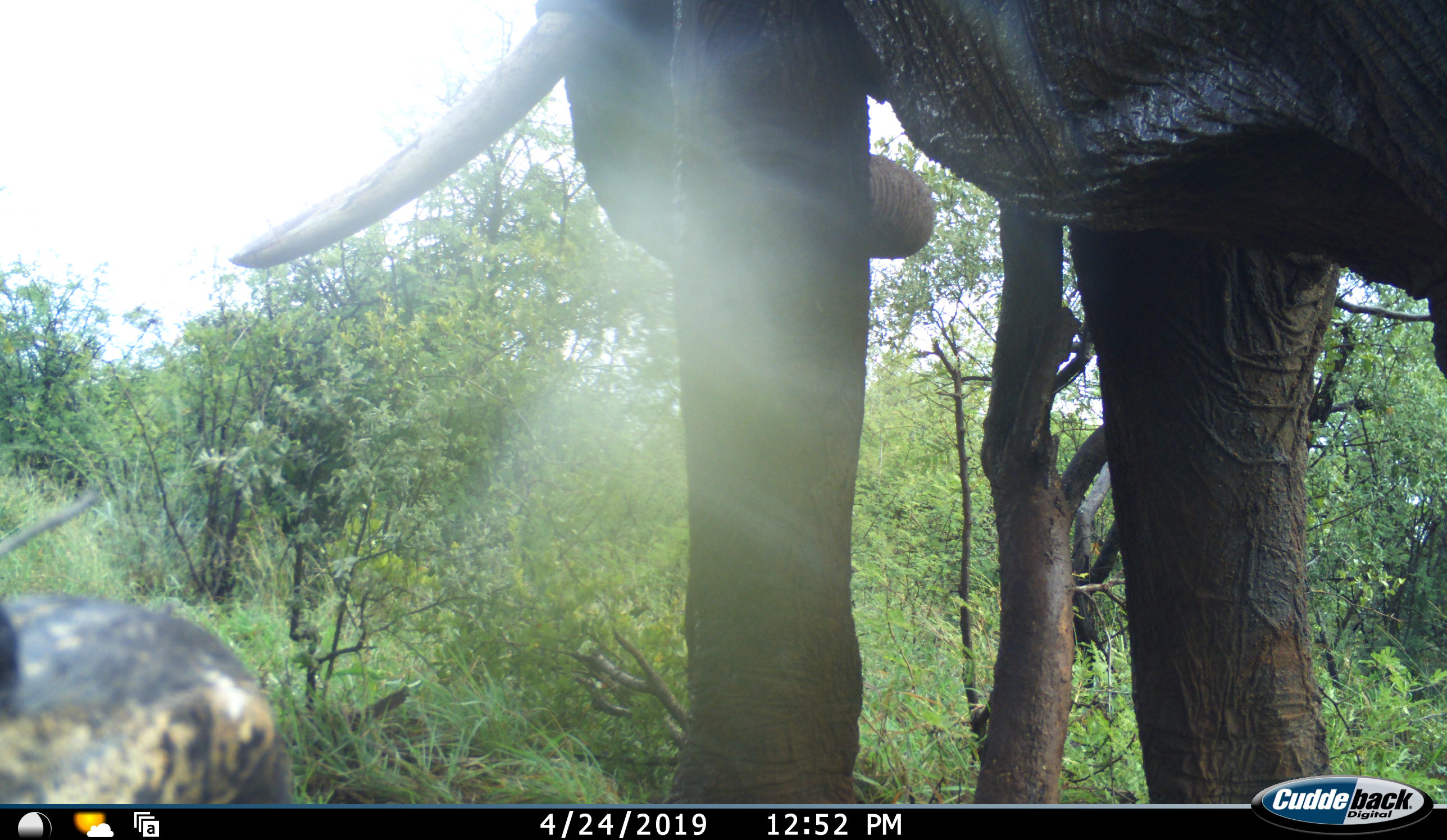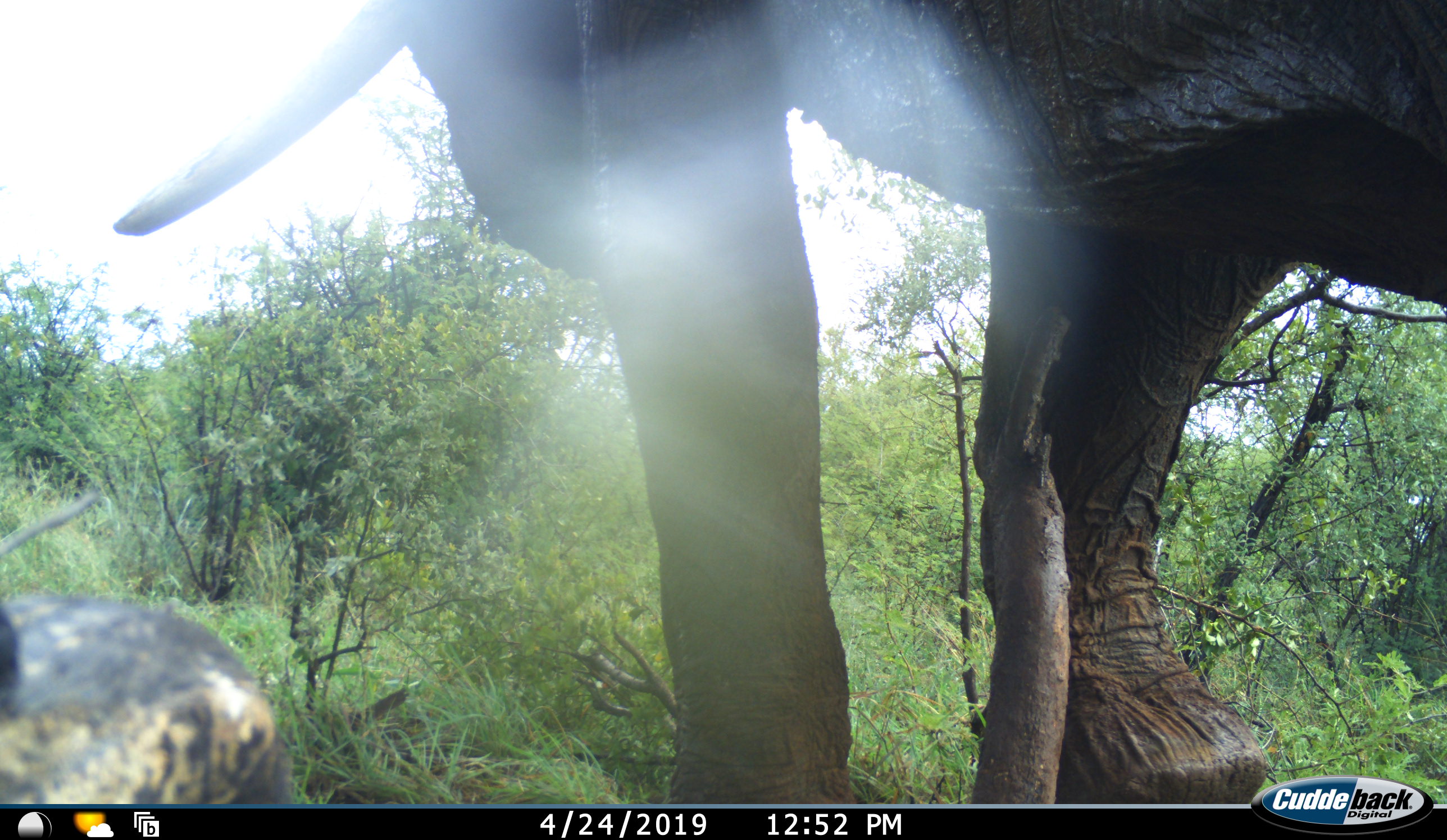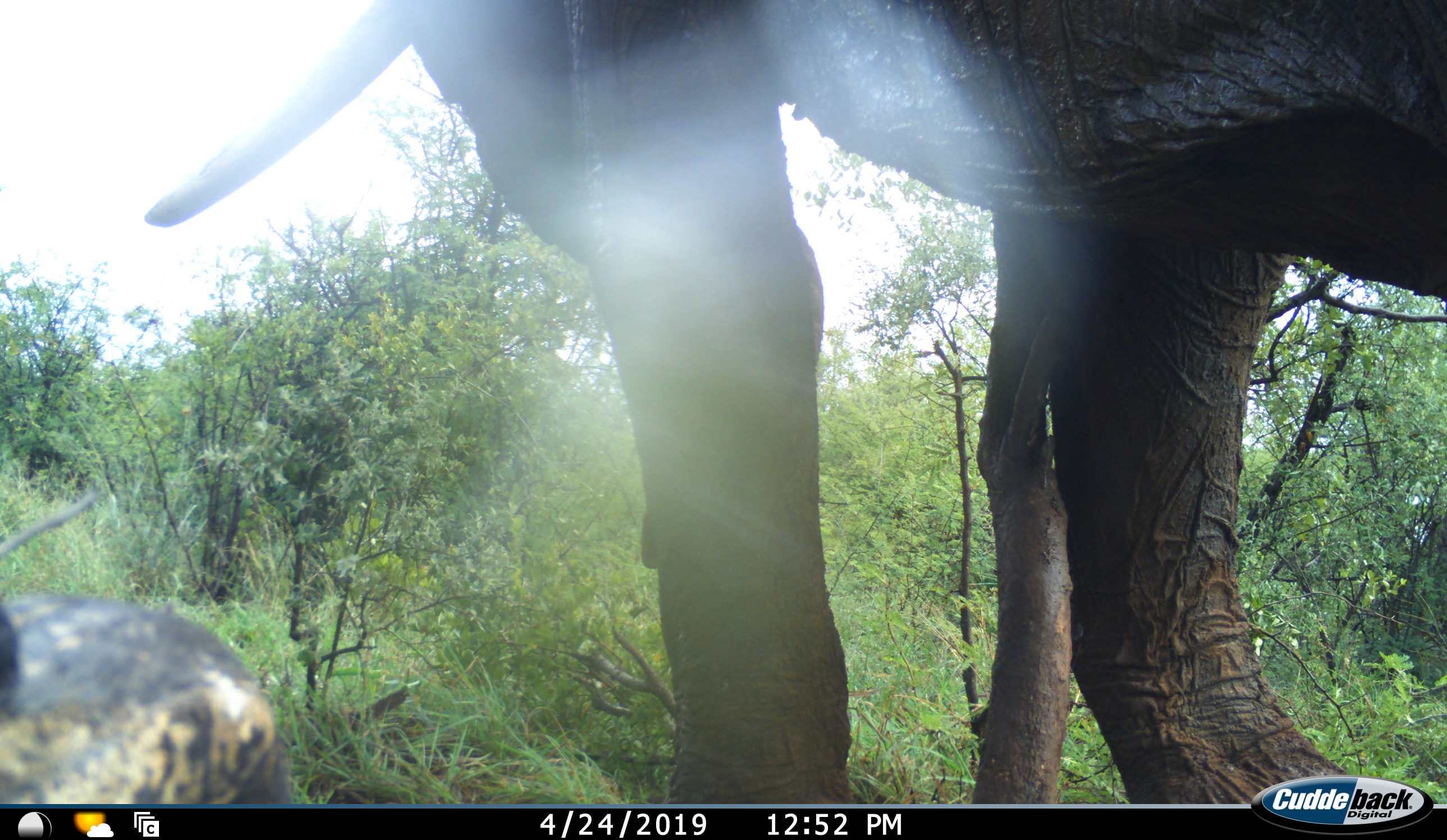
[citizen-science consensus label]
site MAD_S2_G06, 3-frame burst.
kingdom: Animalia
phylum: Chordata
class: Mammalia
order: Proboscidea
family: Elephantidae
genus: Loxodonta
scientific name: Loxodonta africana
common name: african bush elephant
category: elephant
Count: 1.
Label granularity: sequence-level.